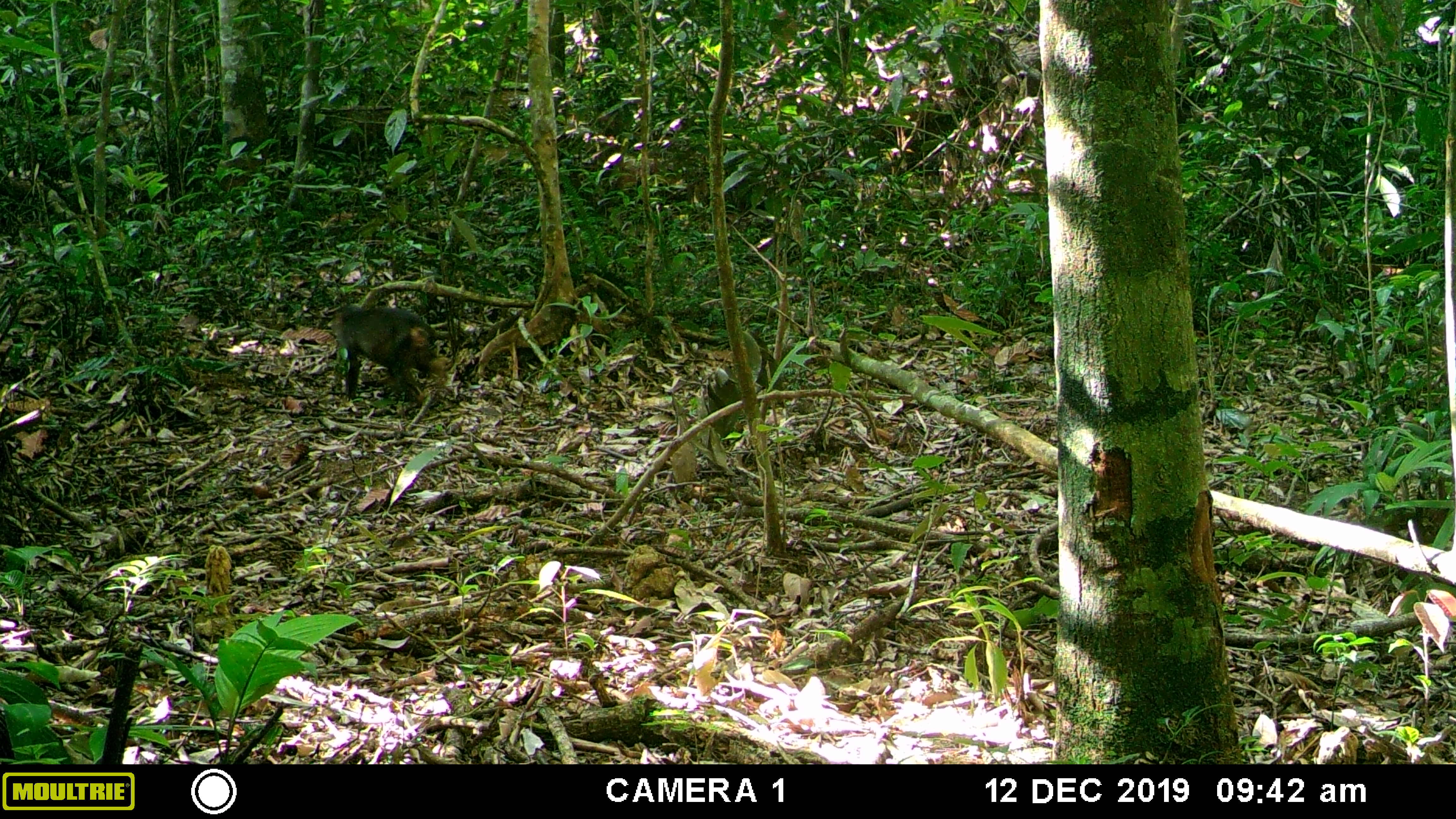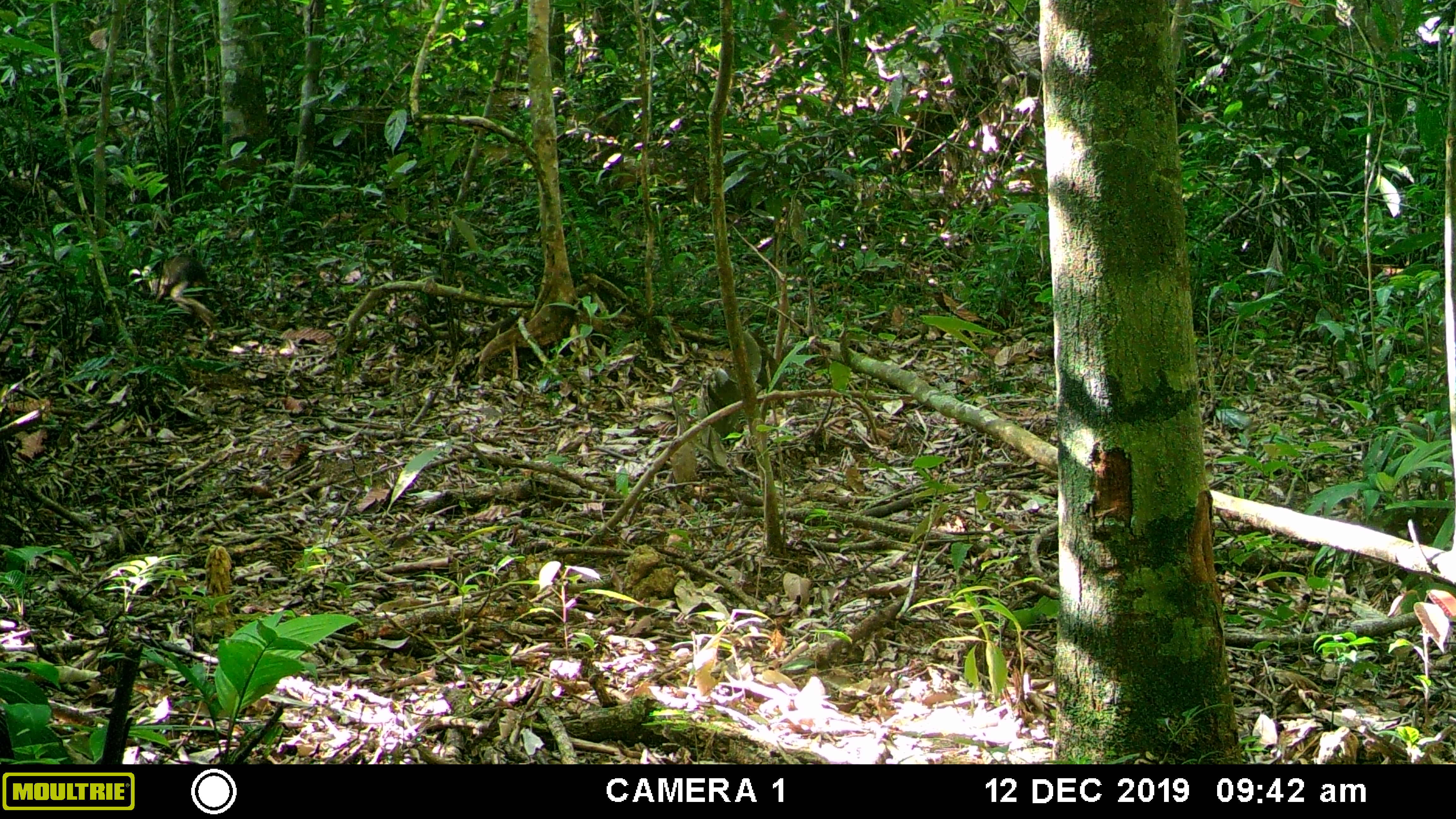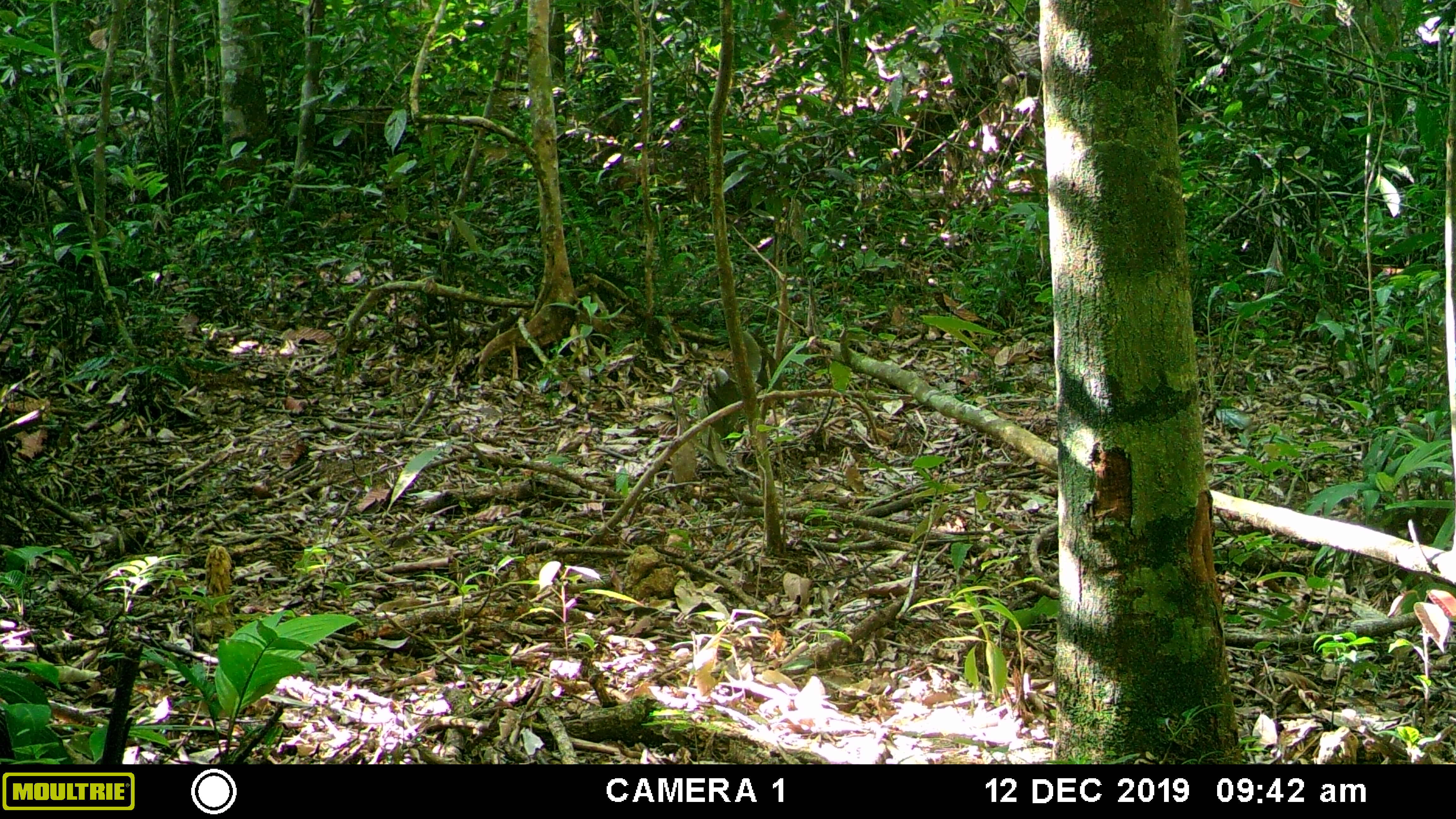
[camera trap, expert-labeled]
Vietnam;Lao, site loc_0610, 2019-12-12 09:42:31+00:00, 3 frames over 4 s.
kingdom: Animalia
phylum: Chordata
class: Mammalia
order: Primates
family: Cercopithecidae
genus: Macaca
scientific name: Macaca arctoides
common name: stump-tailed macaque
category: stump tailed macaque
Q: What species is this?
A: Stump tailed macaque (stump-tailed macaque) (Macaca arctoides).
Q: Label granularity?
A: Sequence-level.